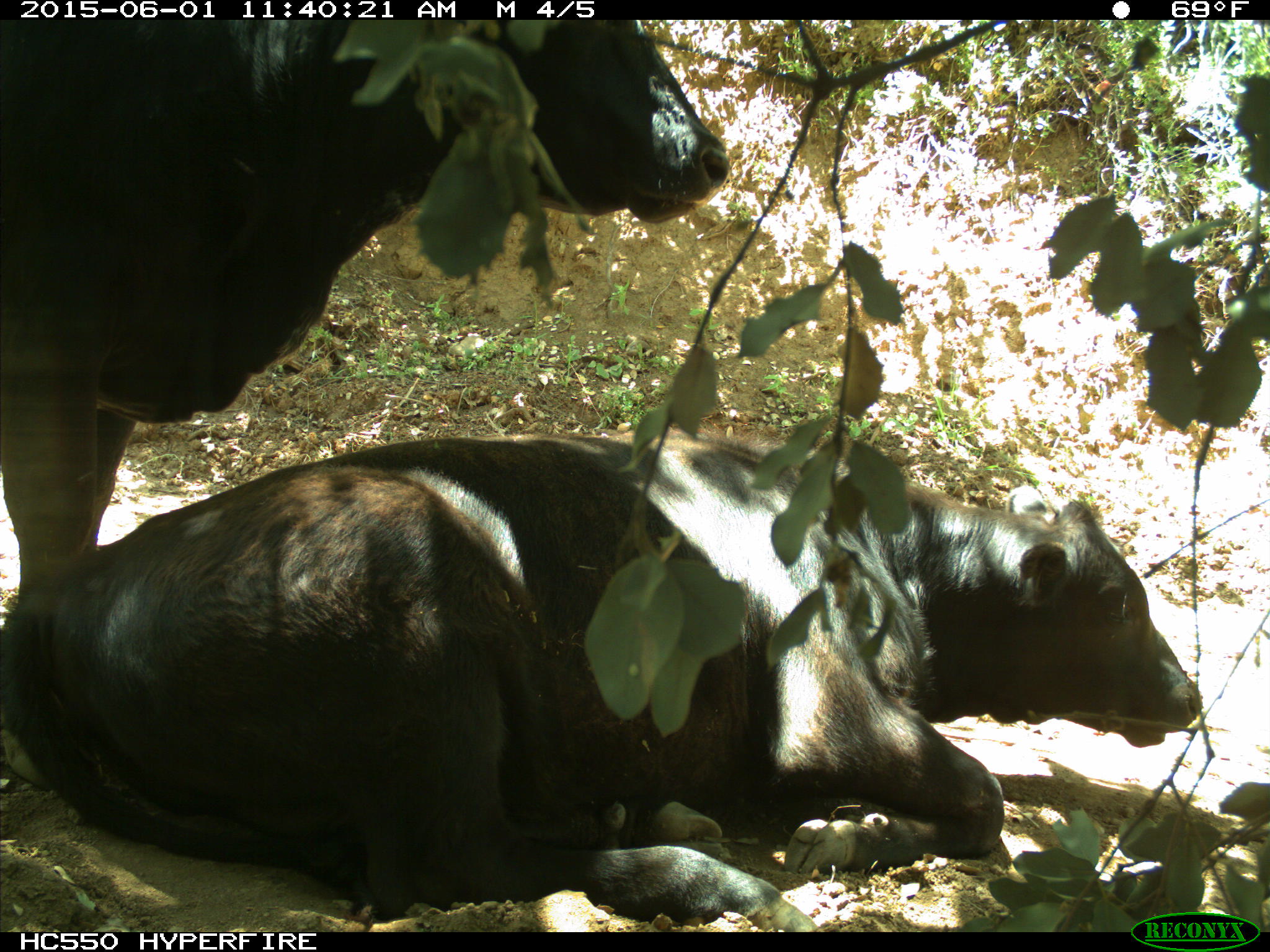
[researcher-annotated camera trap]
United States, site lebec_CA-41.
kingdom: Animalia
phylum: Chordata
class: Mammalia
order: Artiodactyla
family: Bovidae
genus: Bos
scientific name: Bos taurus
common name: domestic cow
Bos taurus (domestic cow).